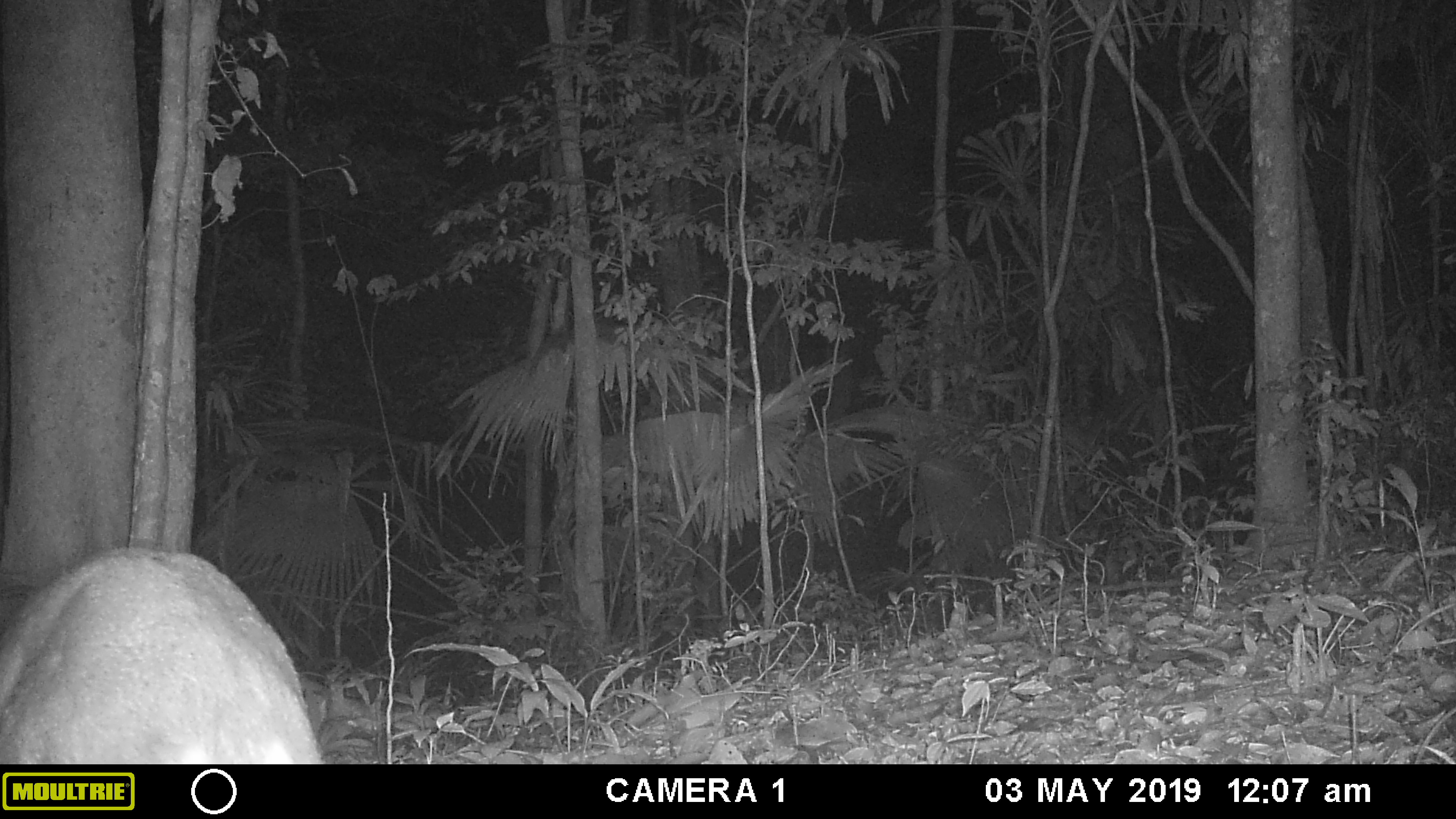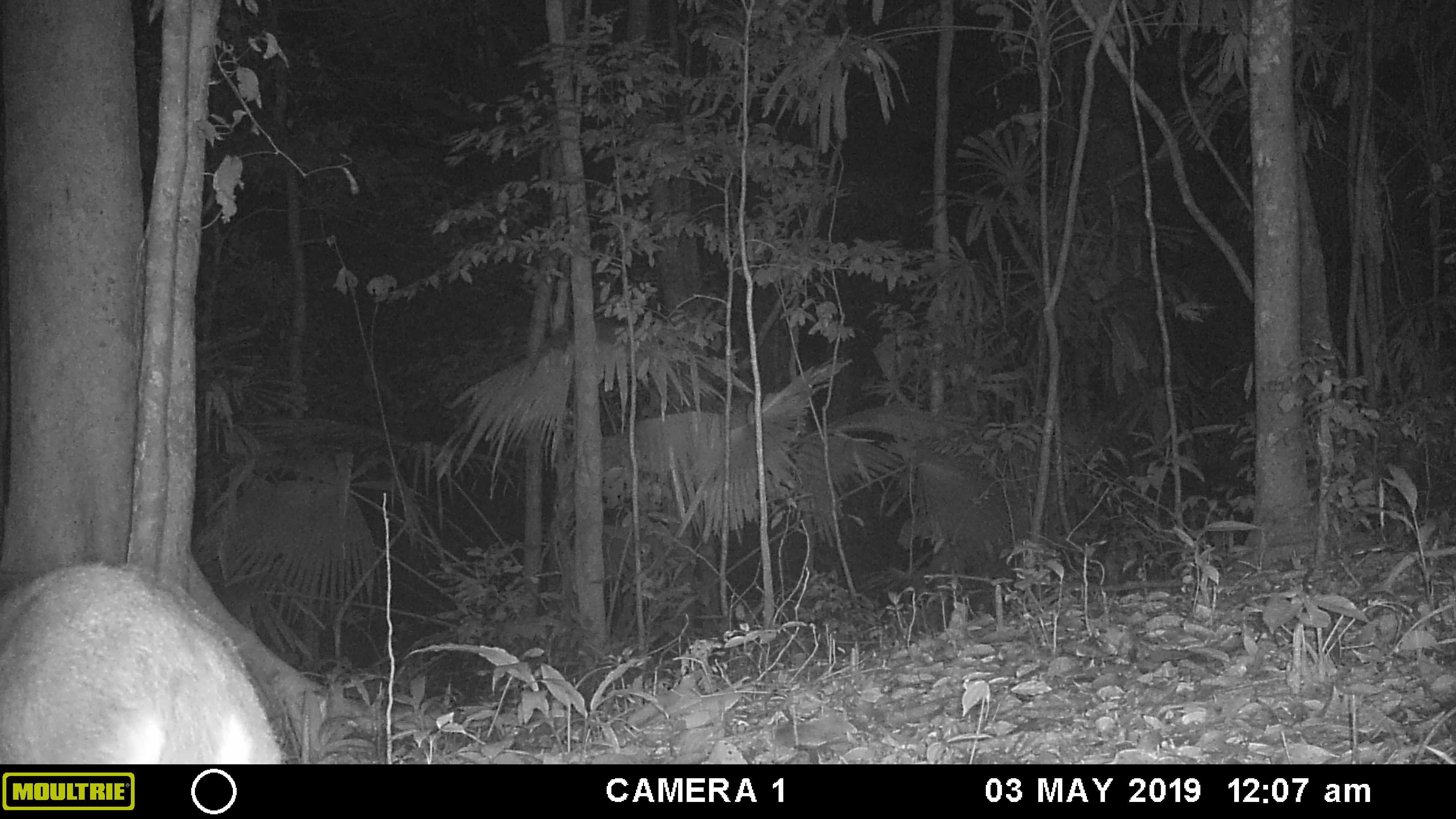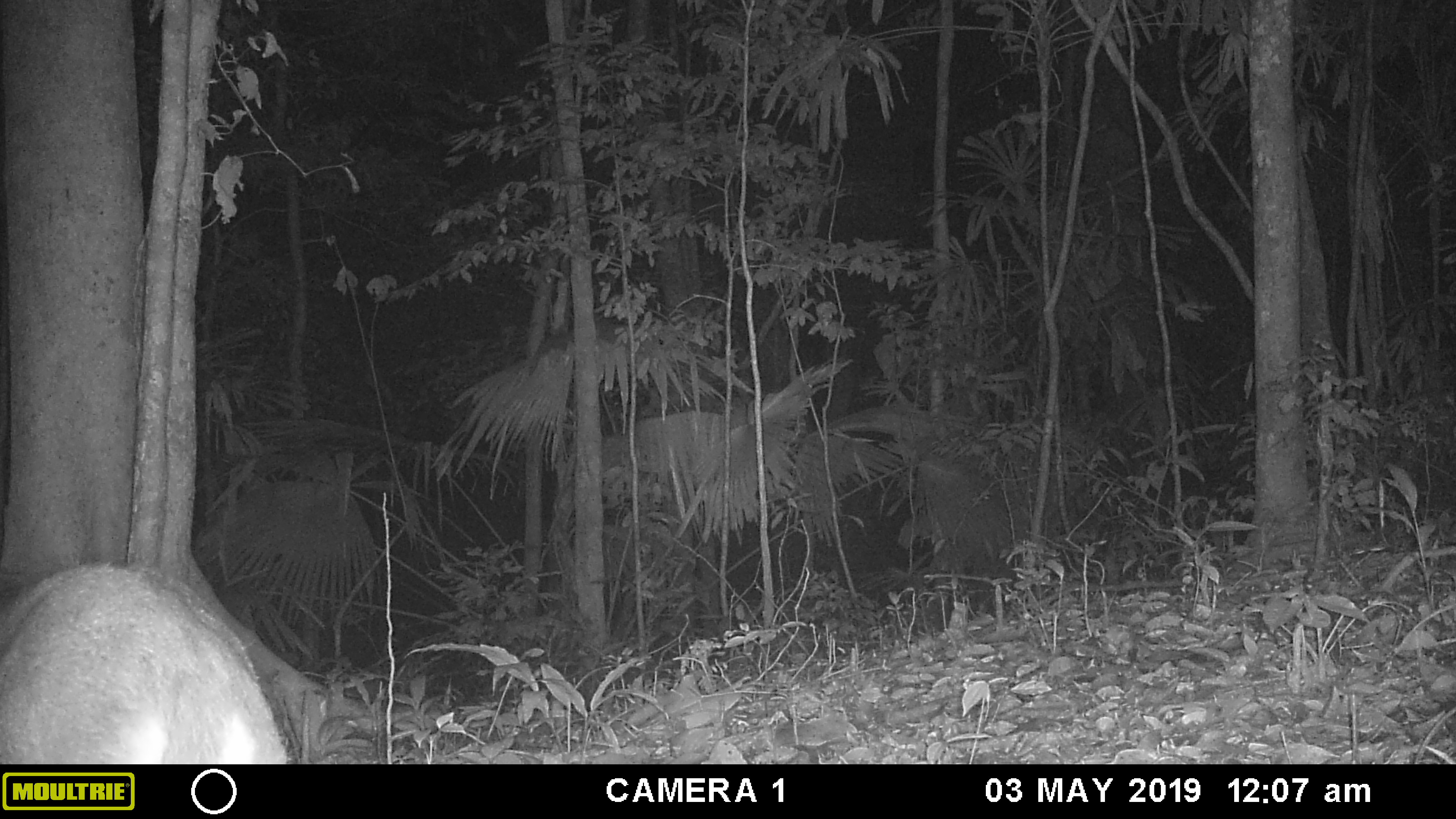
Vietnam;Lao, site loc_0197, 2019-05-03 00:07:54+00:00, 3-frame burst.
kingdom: Animalia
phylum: Chordata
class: Mammalia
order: Artiodactyla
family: Cervidae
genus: Muntiacus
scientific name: Muntiacus vuquangensis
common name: large-antlered muntjac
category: large antlered muntjac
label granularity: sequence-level